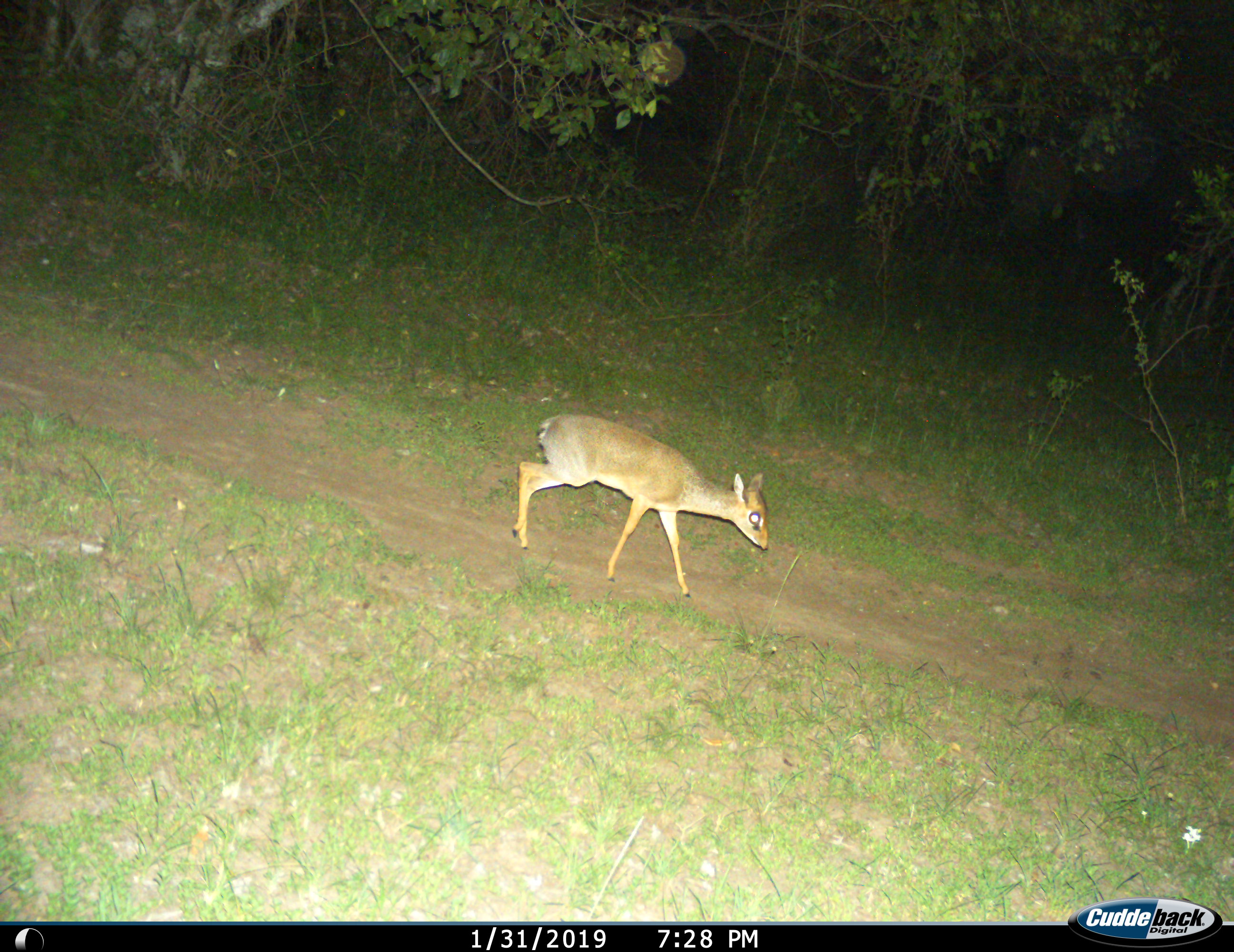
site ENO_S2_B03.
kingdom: Animalia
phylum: Chordata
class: Mammalia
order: Artiodactyla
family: Bovidae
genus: Madoqua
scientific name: Madoqua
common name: dik-dik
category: dikdik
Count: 1.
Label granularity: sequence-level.